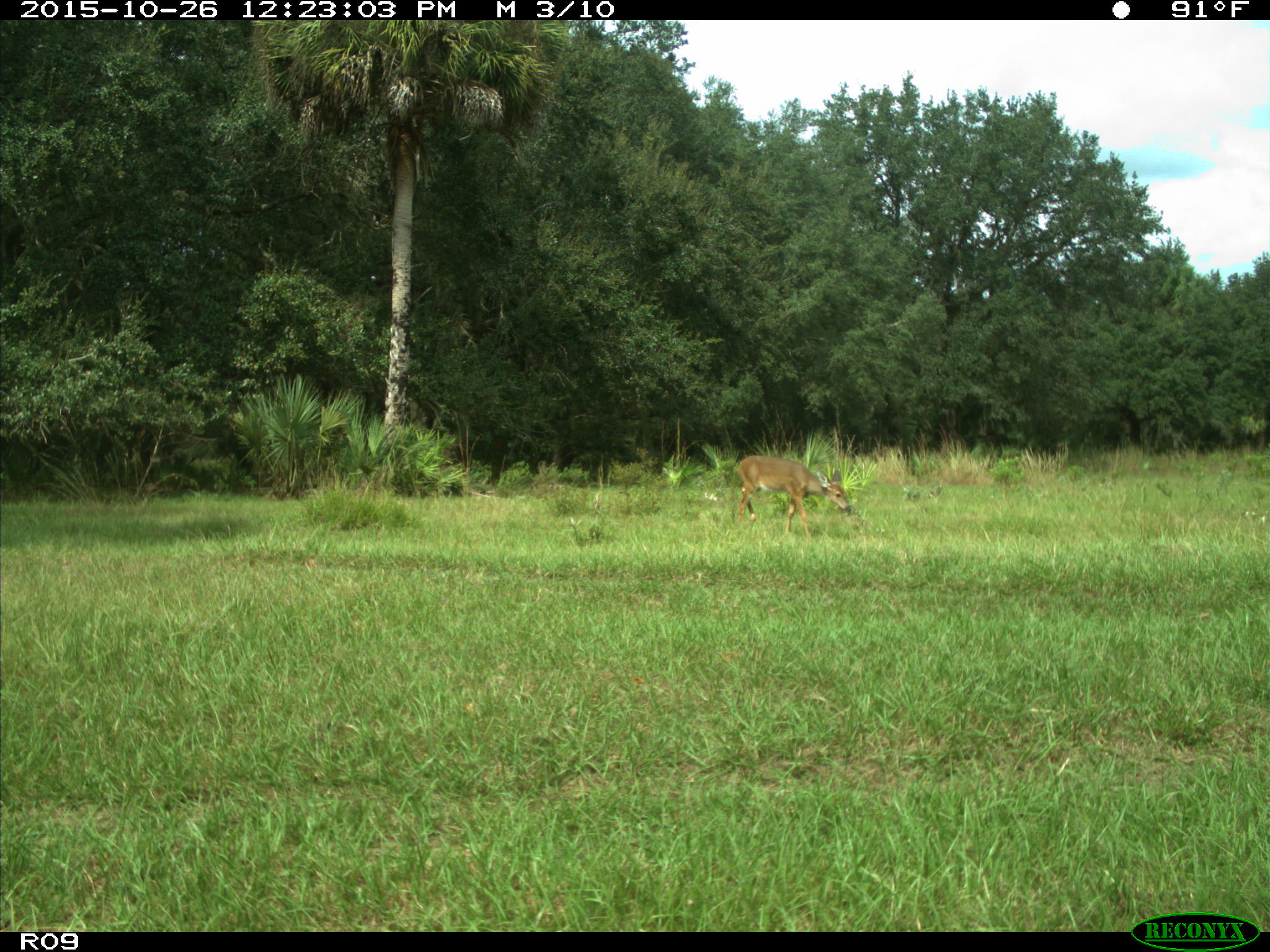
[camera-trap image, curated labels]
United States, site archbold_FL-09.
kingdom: Animalia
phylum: Chordata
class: Mammalia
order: Artiodactyla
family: Cervidae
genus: Odocoileus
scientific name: Odocoileus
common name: deer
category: unidentified deer